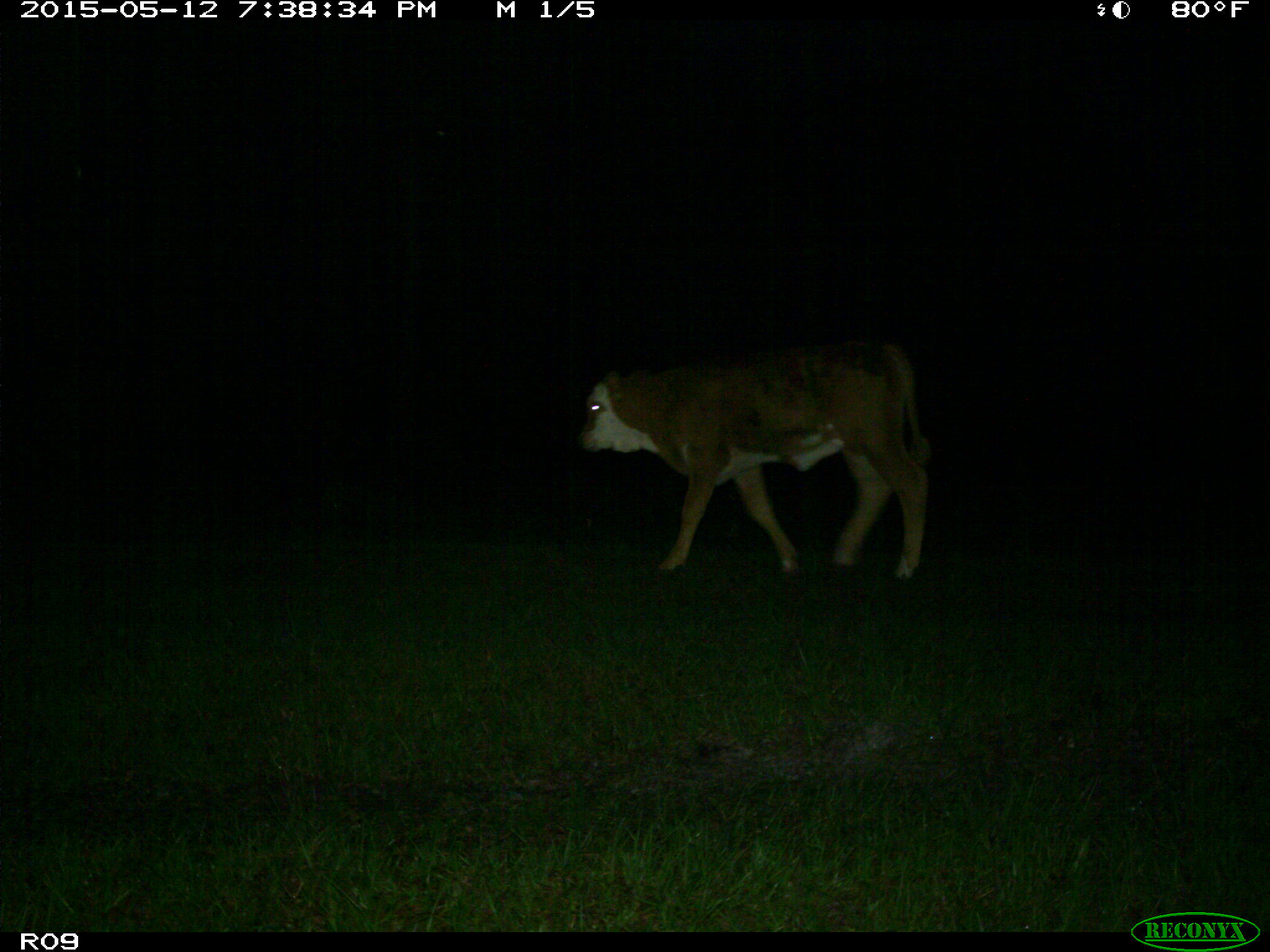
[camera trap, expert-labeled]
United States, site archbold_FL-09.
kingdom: Animalia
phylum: Chordata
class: Mammalia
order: Artiodactyla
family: Bovidae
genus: Bos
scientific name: Bos taurus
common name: domestic cow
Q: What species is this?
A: Bos taurus (domestic cow).